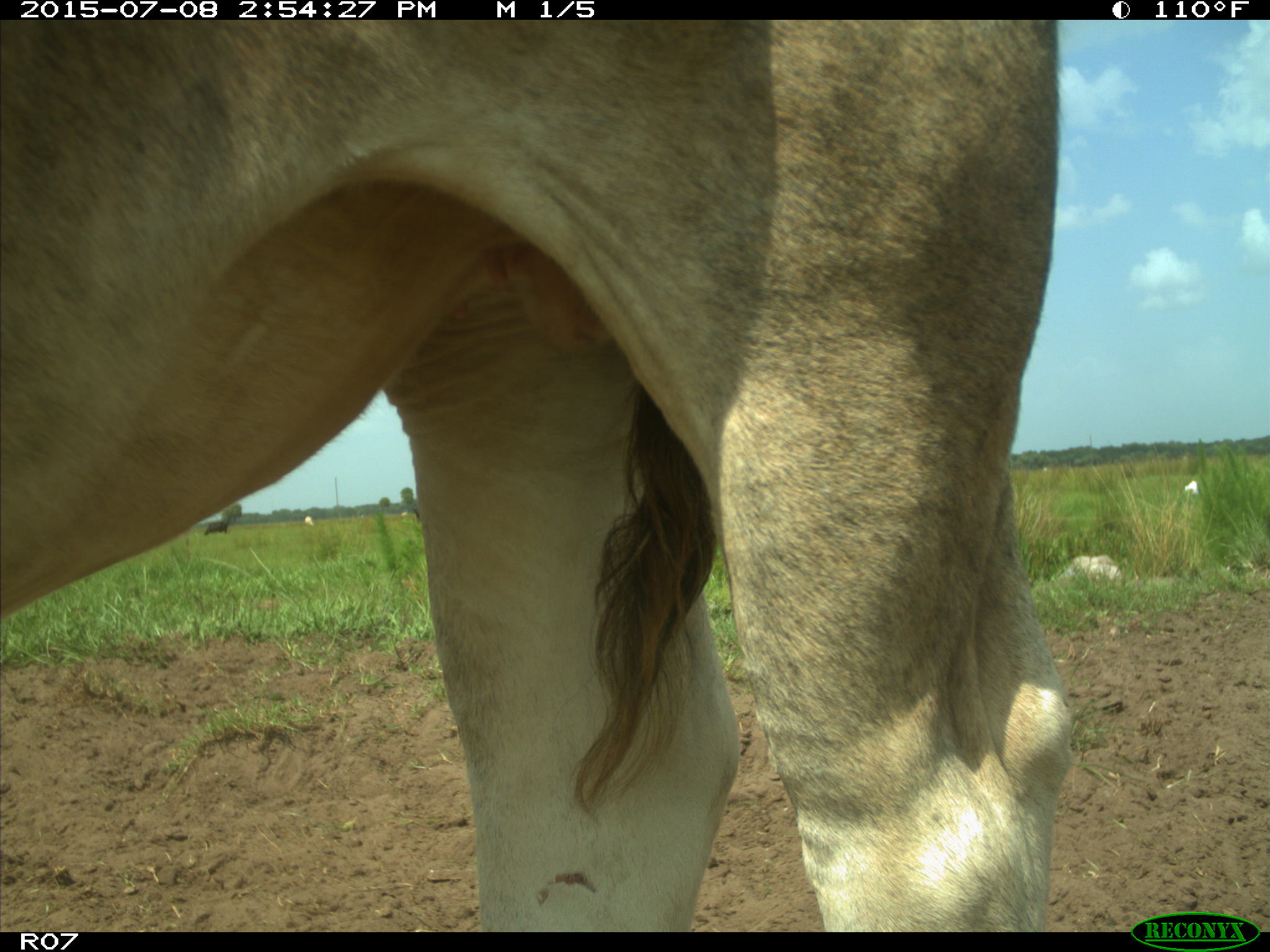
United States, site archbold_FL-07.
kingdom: Animalia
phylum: Chordata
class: Mammalia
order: Artiodactyla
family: Bovidae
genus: Bos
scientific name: Bos taurus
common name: domestic cow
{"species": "Bos taurus (domestic cow)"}